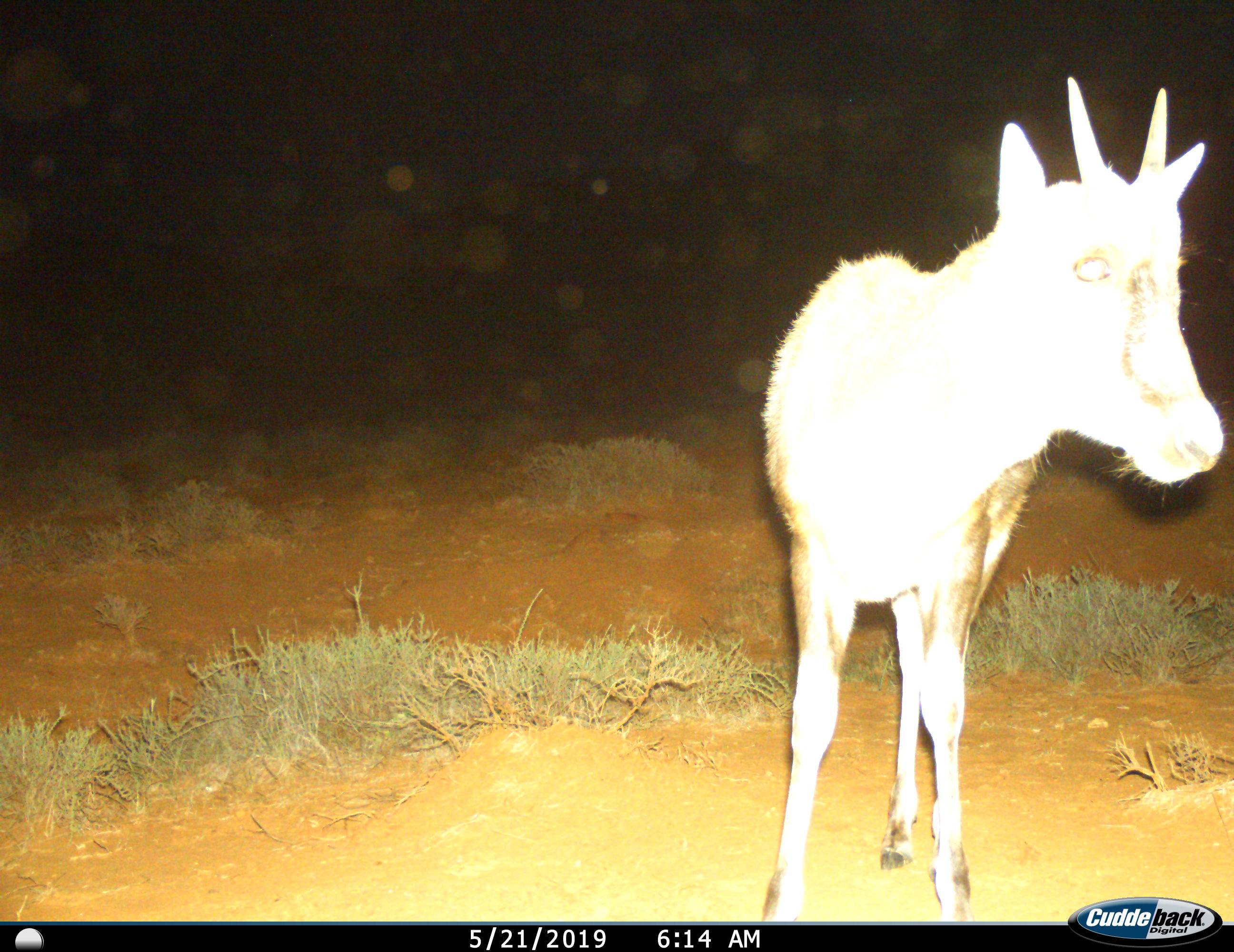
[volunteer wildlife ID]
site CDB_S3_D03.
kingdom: Animalia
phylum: Chordata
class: Mammalia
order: Artiodactyla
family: Bovidae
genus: Sylvicapra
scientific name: Sylvicapra grimmia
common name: common duiker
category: duikercommongrey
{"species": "duikercommongrey (common duiker) (Sylvicapra grimmia)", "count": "1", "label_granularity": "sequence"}